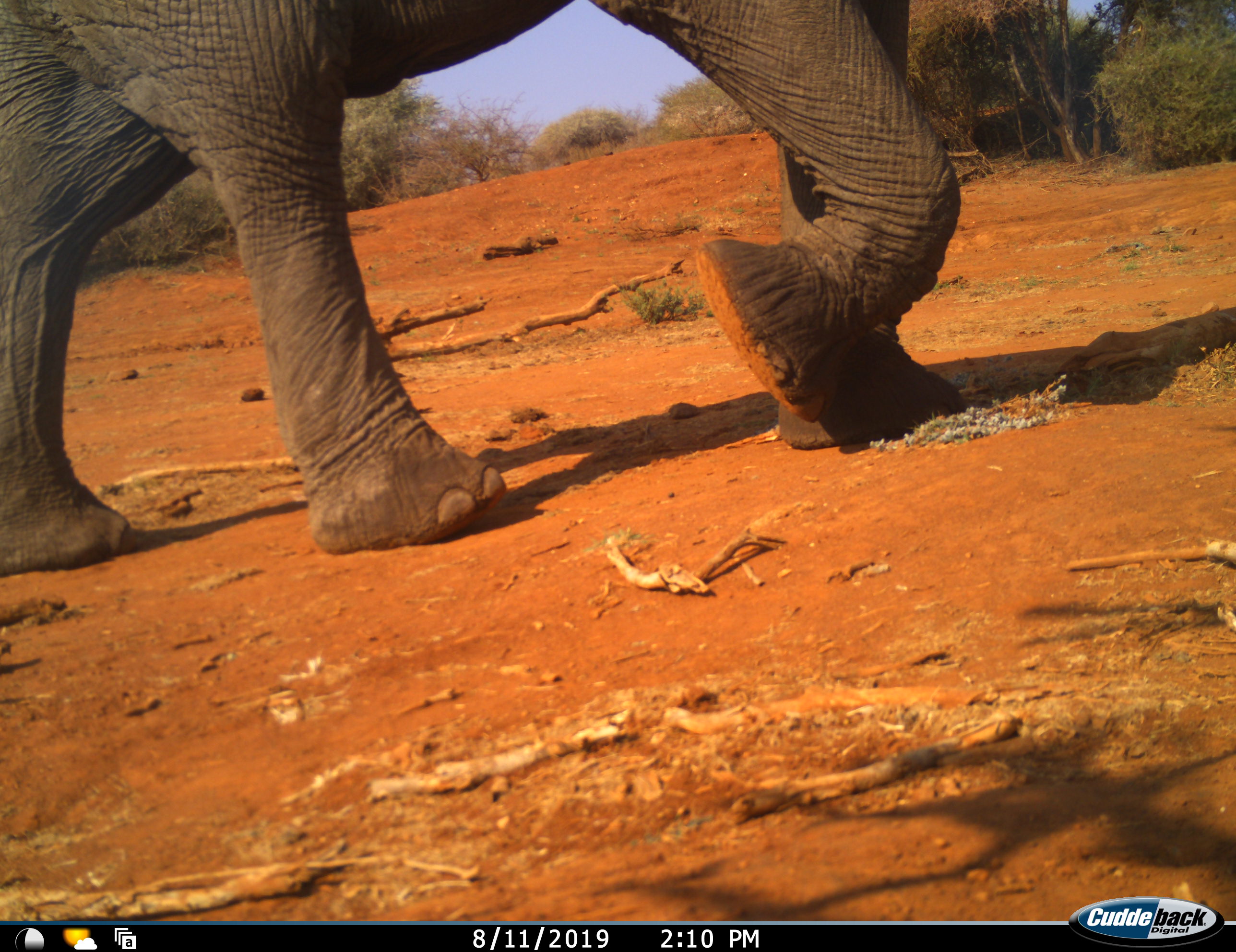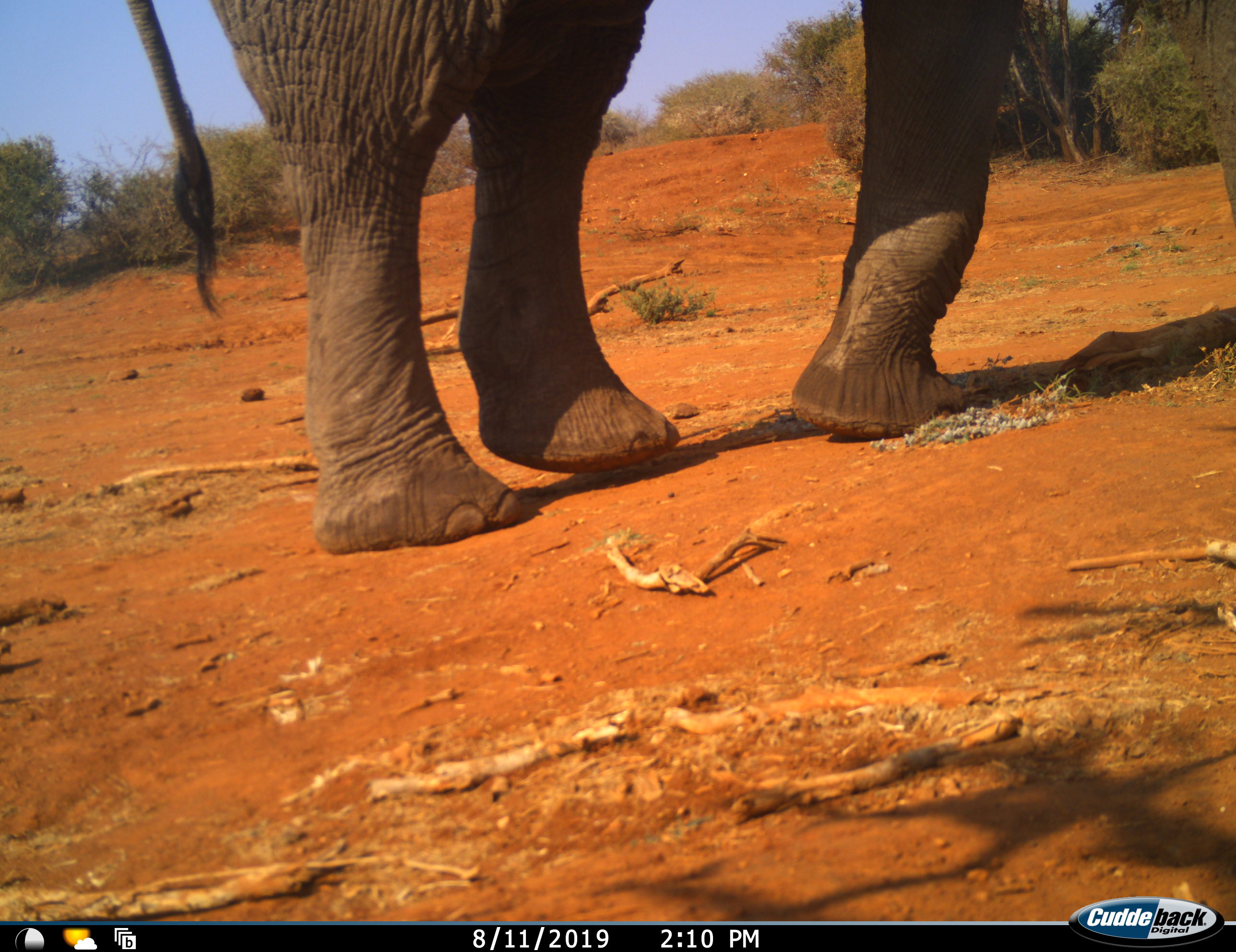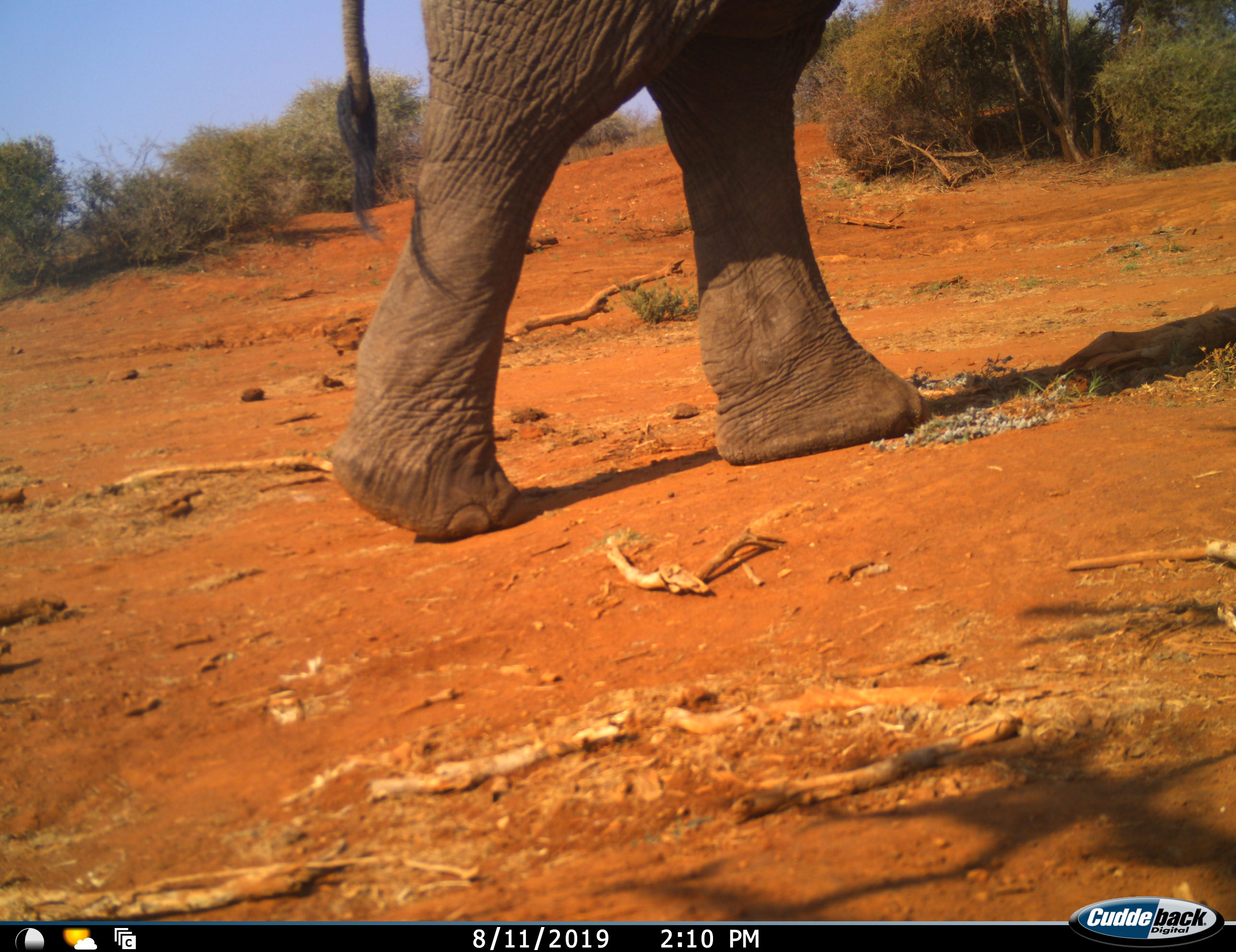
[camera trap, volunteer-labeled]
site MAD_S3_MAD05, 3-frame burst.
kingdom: Animalia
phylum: Chordata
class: Mammalia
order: Proboscidea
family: Elephantidae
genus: Loxodonta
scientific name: Loxodonta africana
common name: african bush elephant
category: elephant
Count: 1.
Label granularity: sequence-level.